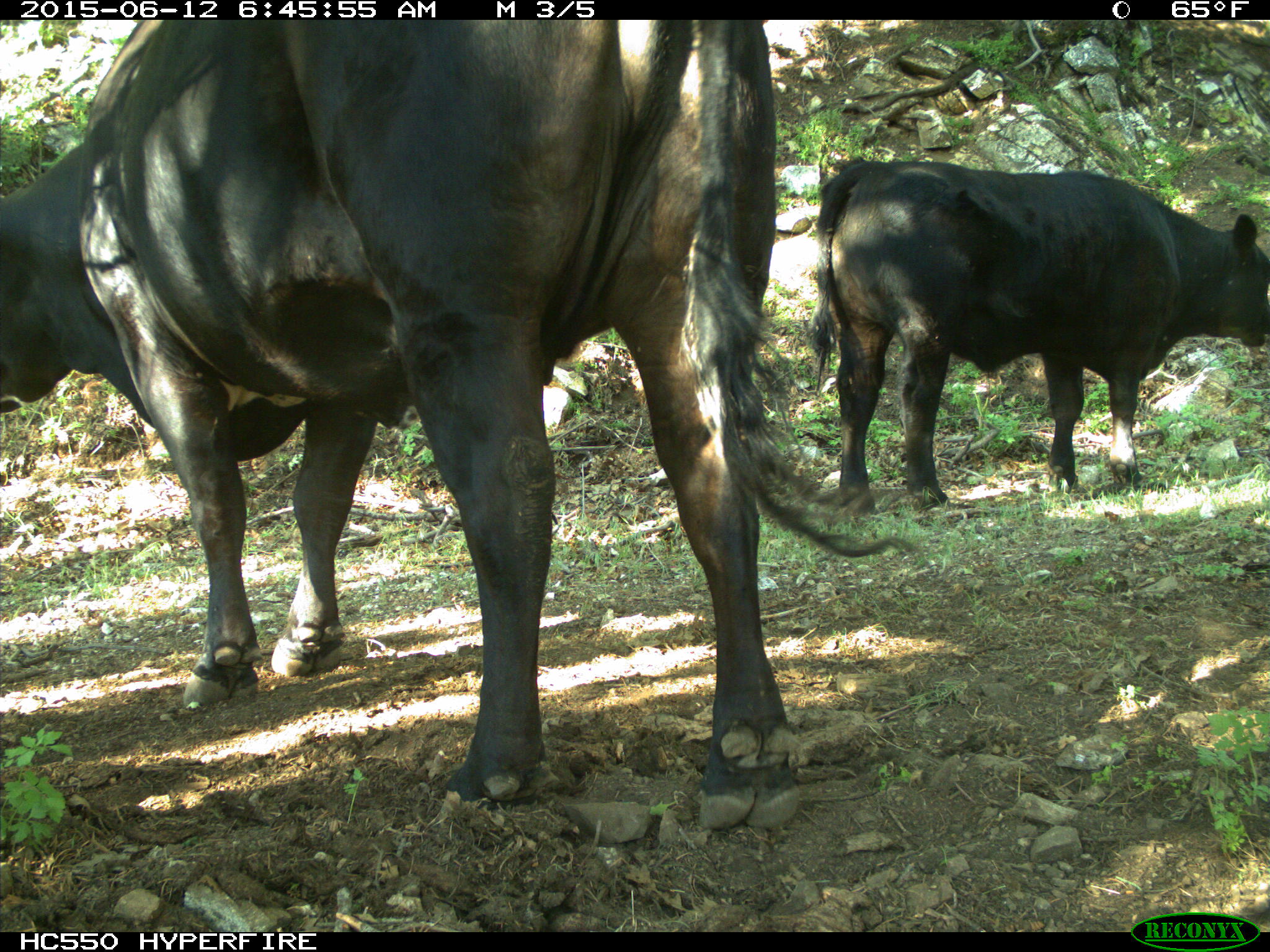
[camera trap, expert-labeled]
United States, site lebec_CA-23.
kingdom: Animalia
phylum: Chordata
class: Mammalia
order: Artiodactyla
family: Bovidae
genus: Bos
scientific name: Bos taurus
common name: domestic cow